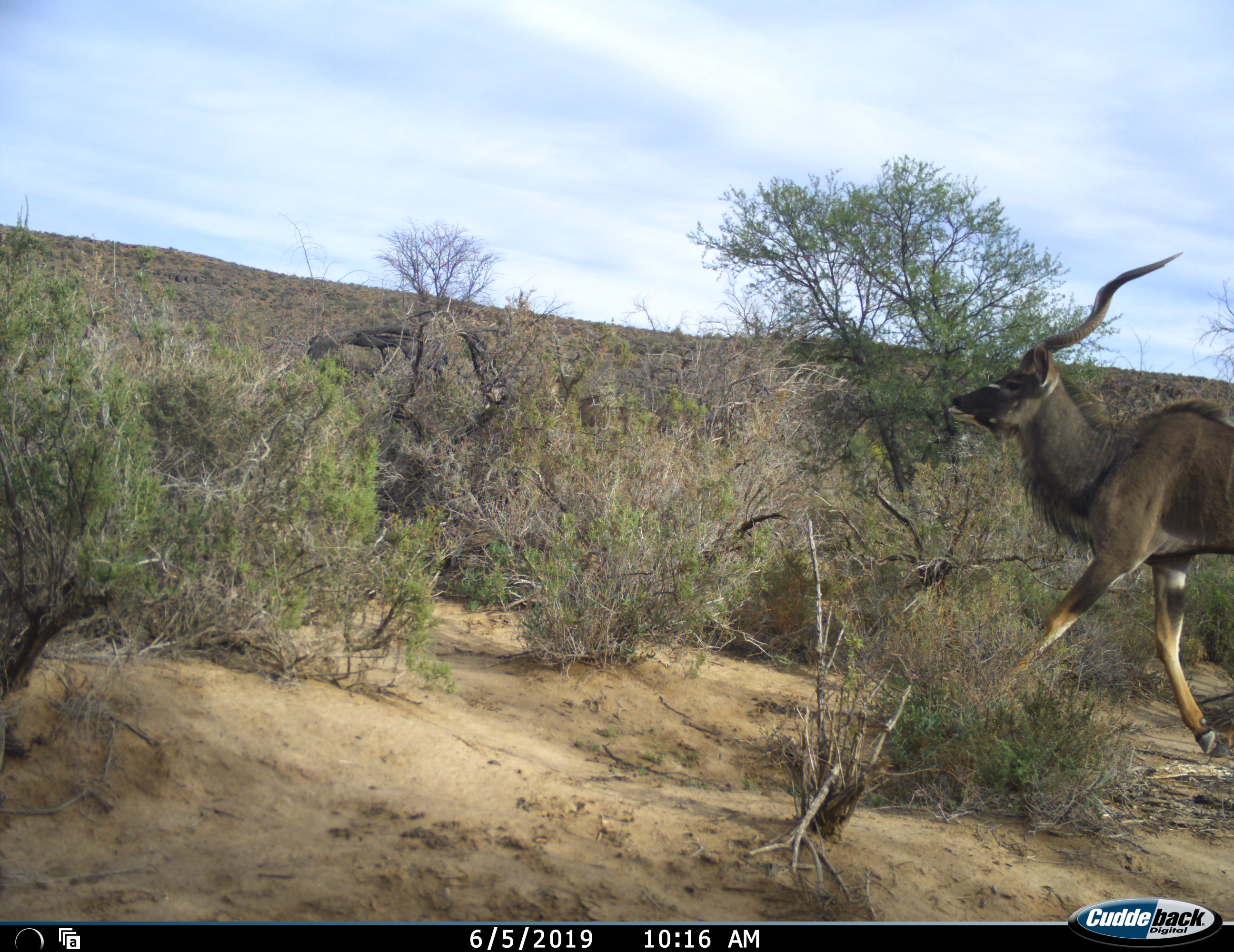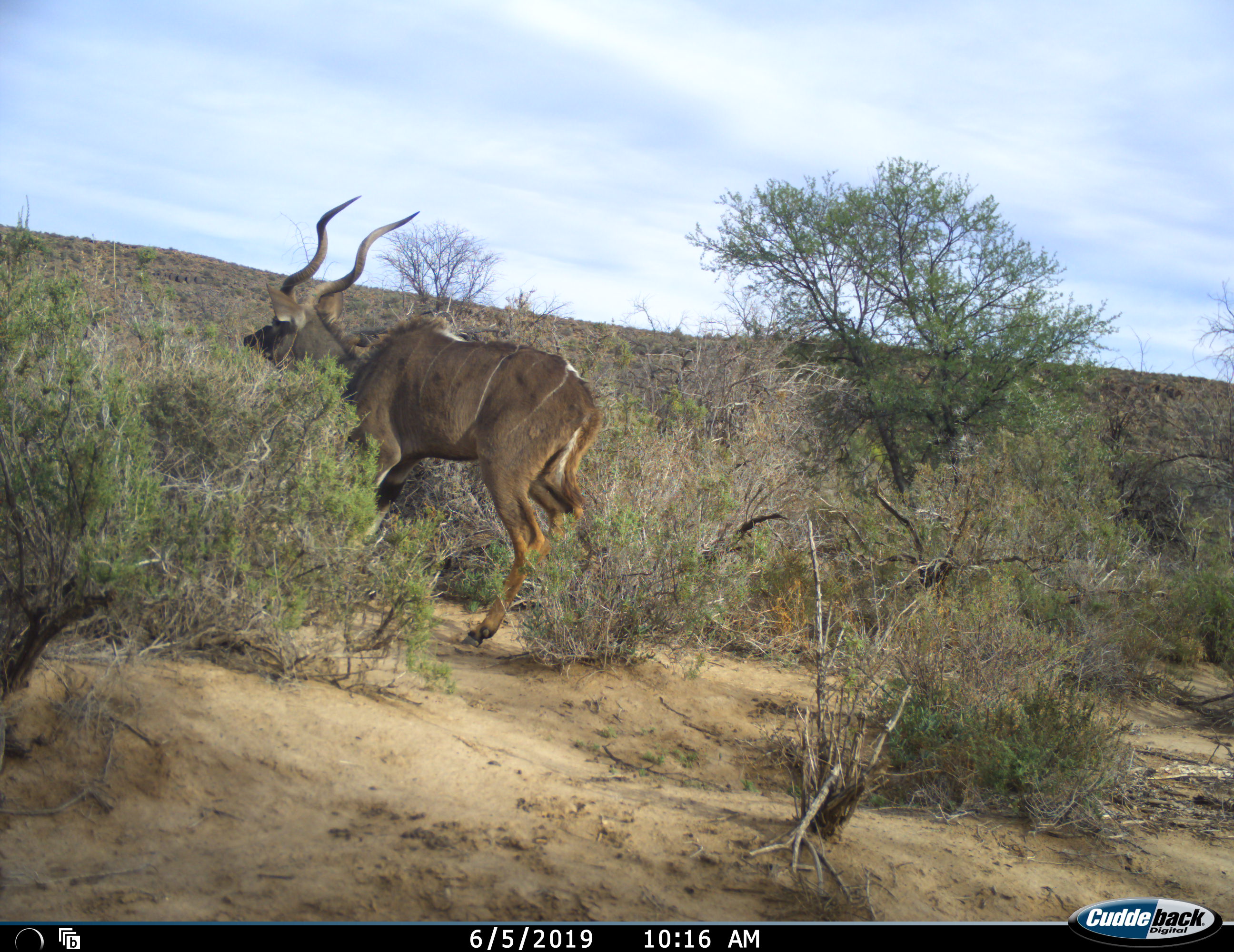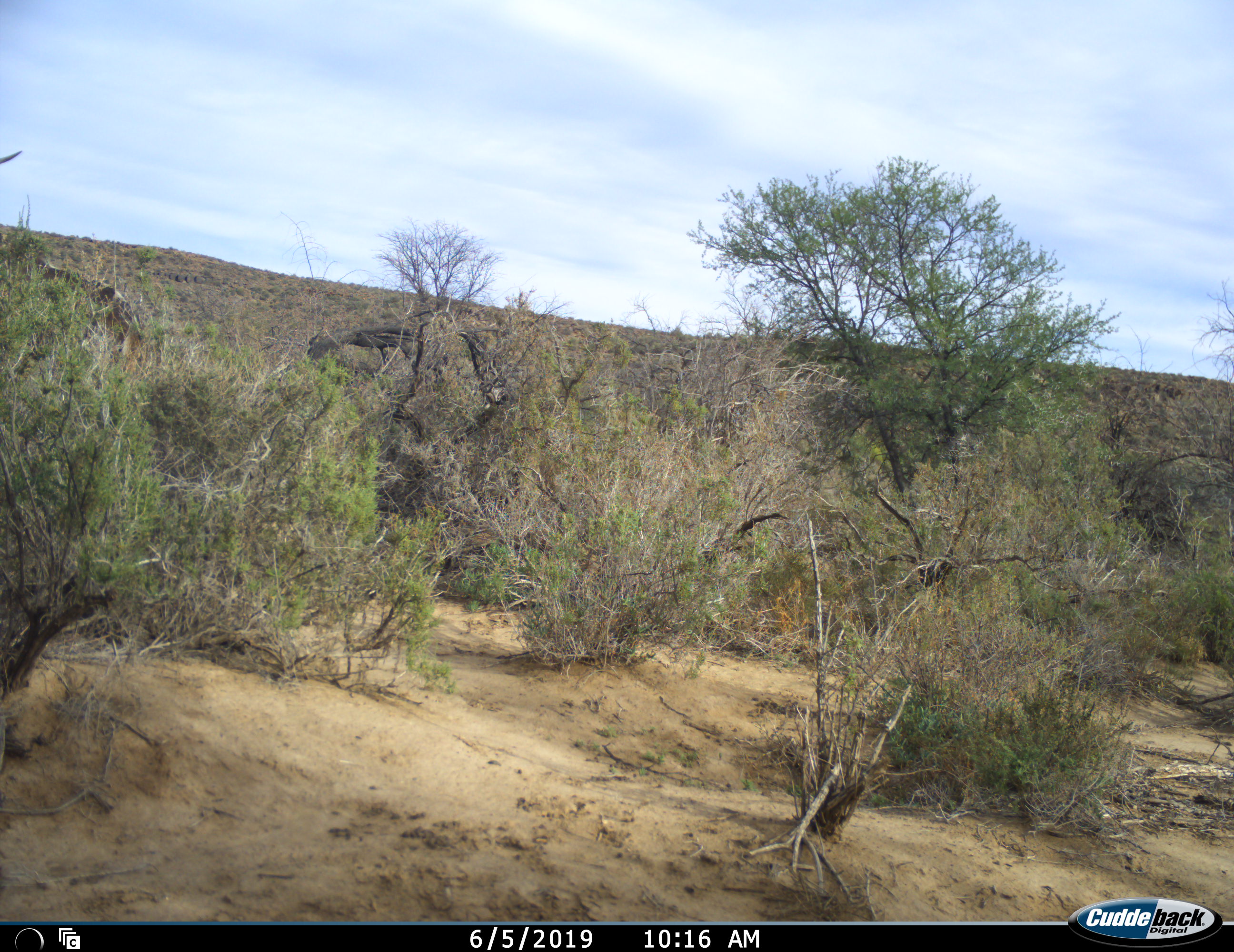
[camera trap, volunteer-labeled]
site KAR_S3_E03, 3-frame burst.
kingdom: Animalia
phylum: Chordata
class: Mammalia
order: Artiodactyla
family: Bovidae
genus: Tragelaphus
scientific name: Tragelaphus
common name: kudu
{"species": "kudu (Tragelaphus)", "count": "1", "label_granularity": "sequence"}